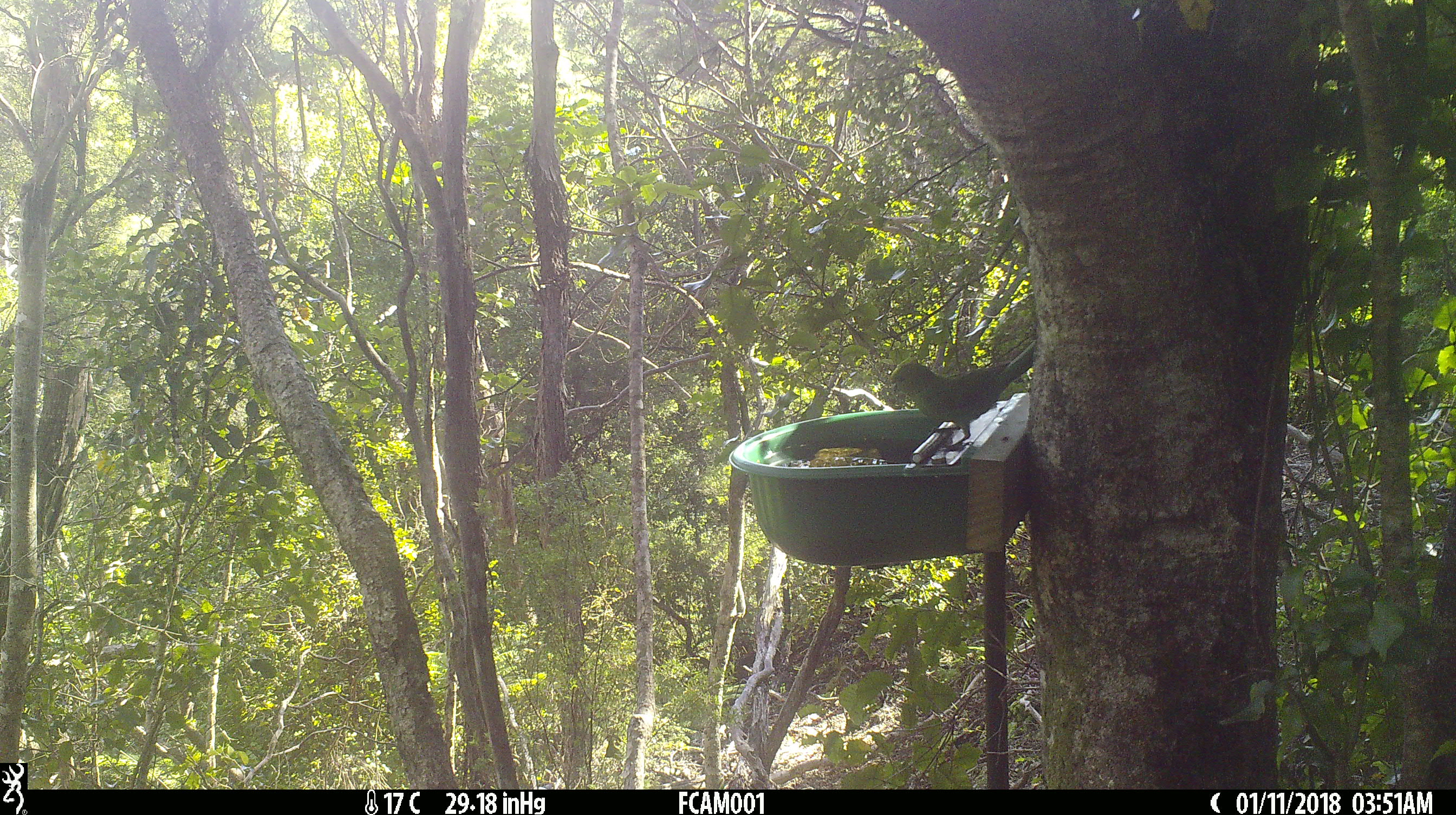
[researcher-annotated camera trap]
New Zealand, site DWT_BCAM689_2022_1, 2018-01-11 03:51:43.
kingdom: Animalia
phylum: Chordata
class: Aves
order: Psittaciformes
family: Psittaculidae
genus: Cyanoramphus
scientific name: Cyanoramphus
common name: parakeet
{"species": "parakeet (Cyanoramphus)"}